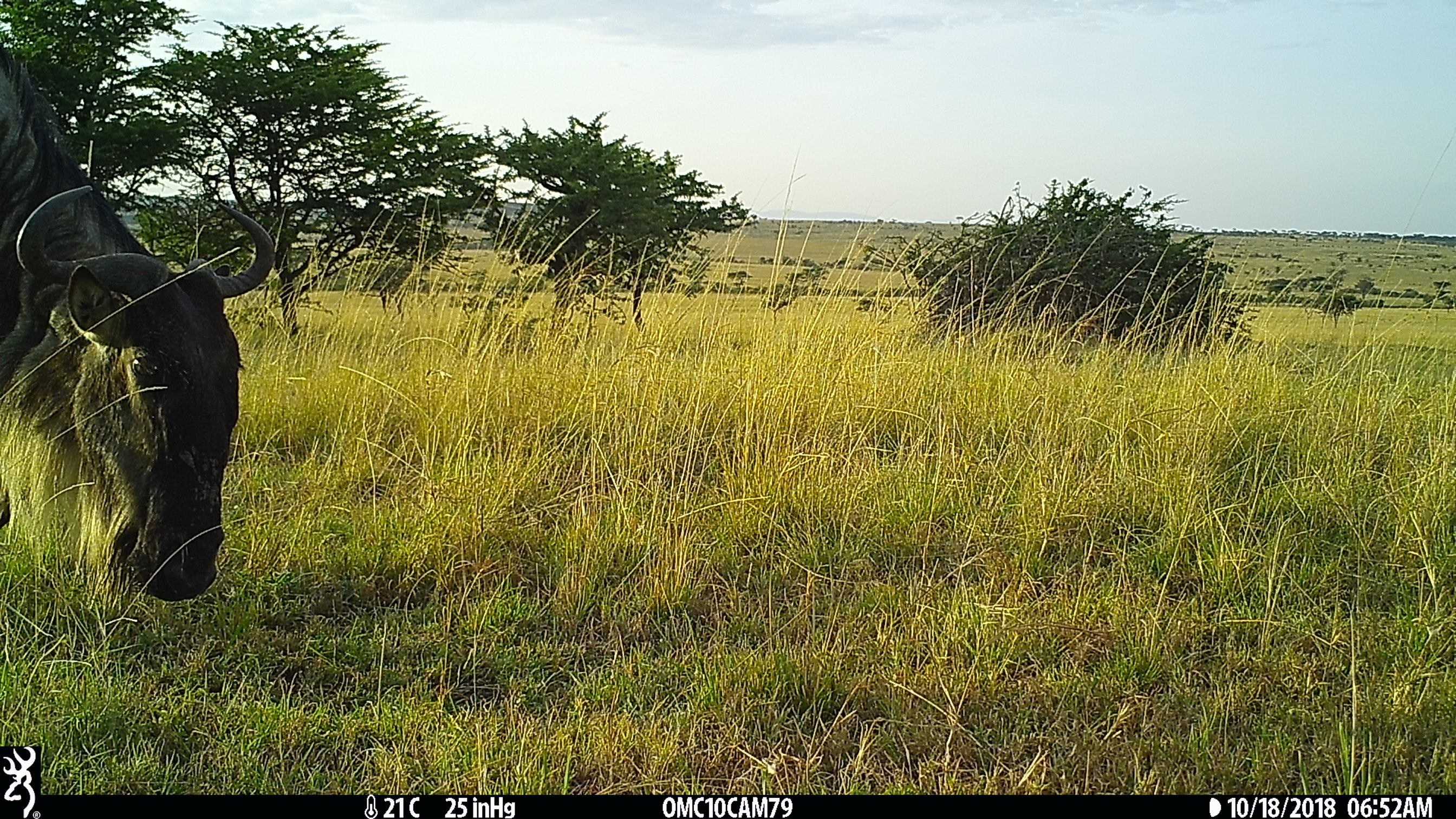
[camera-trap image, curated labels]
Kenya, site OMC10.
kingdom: Animalia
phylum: Chordata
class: Mammalia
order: Artiodactyla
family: Bovidae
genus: Connochaetes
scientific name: Connochaetes taurinus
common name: blue wildebeest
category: wildebeest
Wildebeest (blue wildebeest) (Connochaetes taurinus).